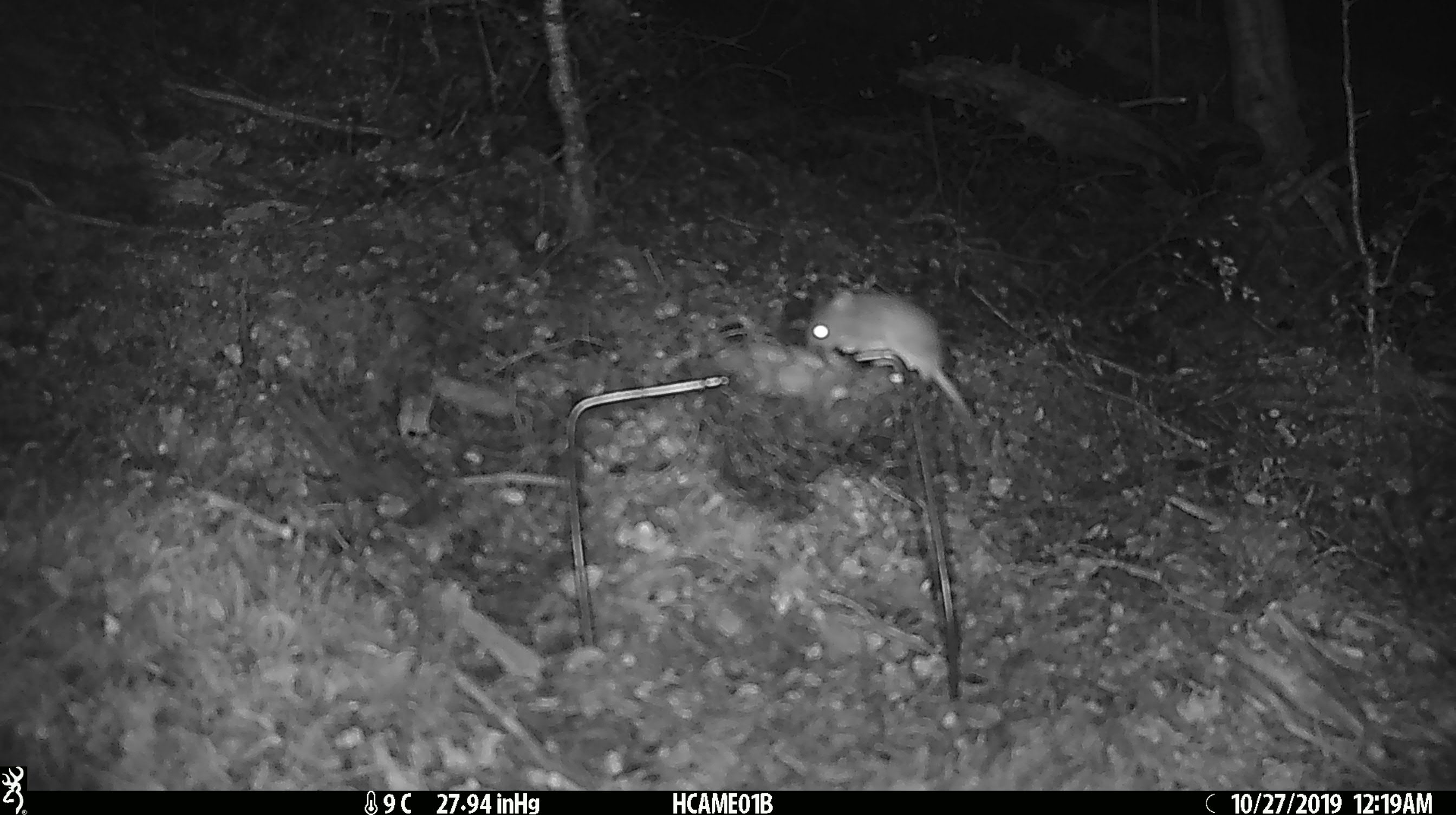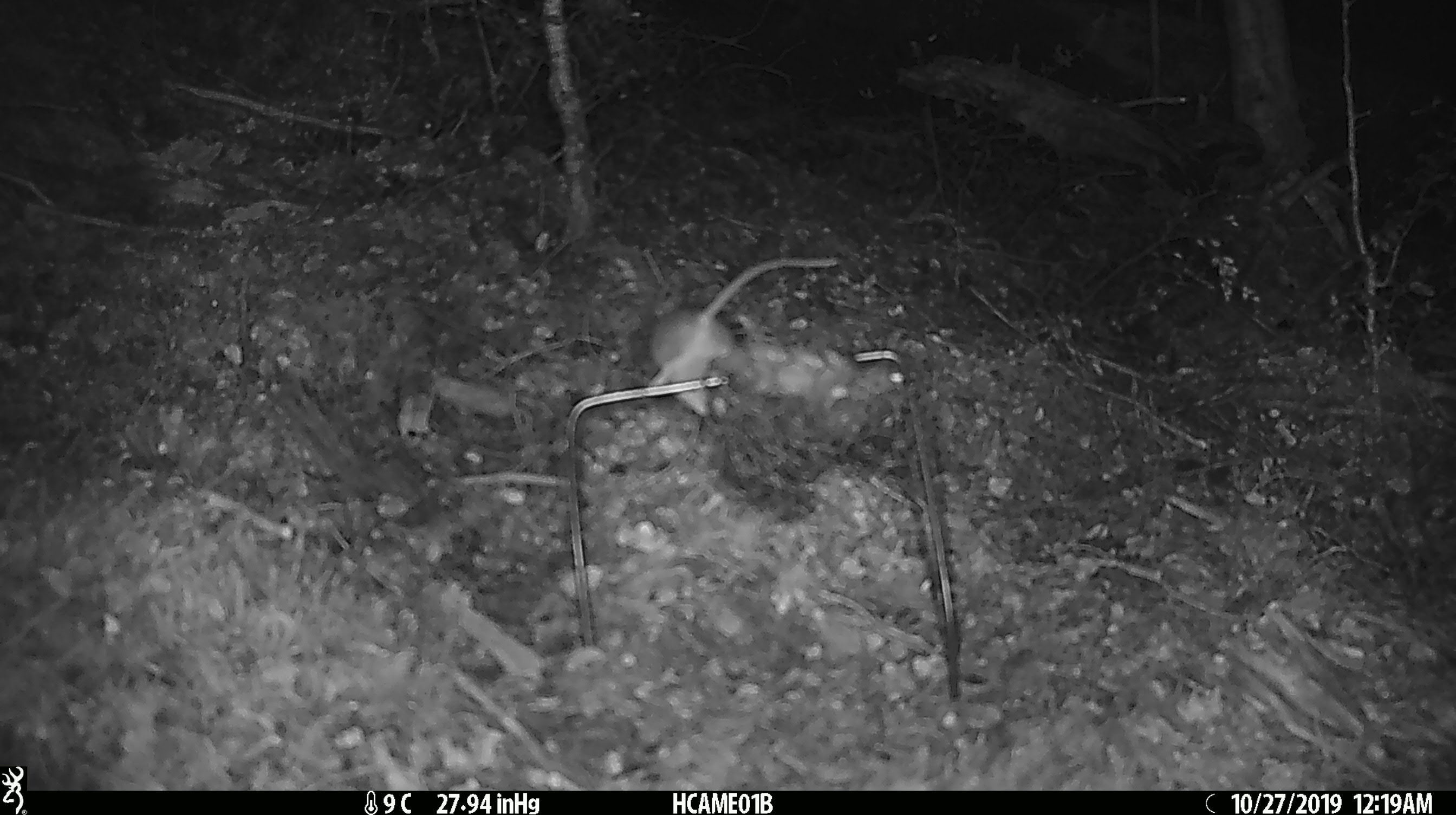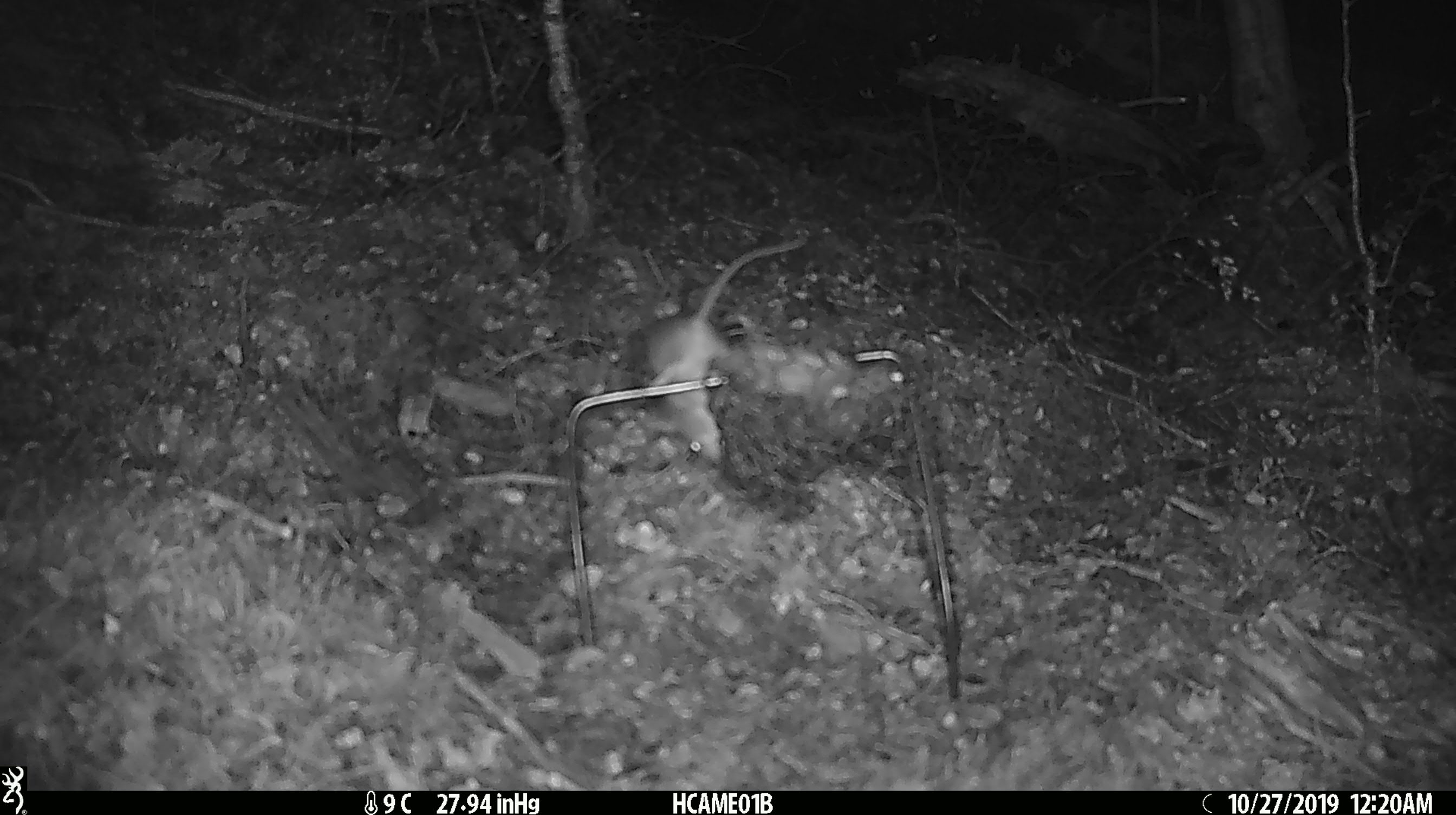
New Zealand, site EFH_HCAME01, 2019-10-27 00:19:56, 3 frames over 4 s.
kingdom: Animalia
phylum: Chordata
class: Mammalia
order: Rodentia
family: Muridae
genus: Mus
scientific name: Mus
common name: mouse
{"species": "mouse (Mus)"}